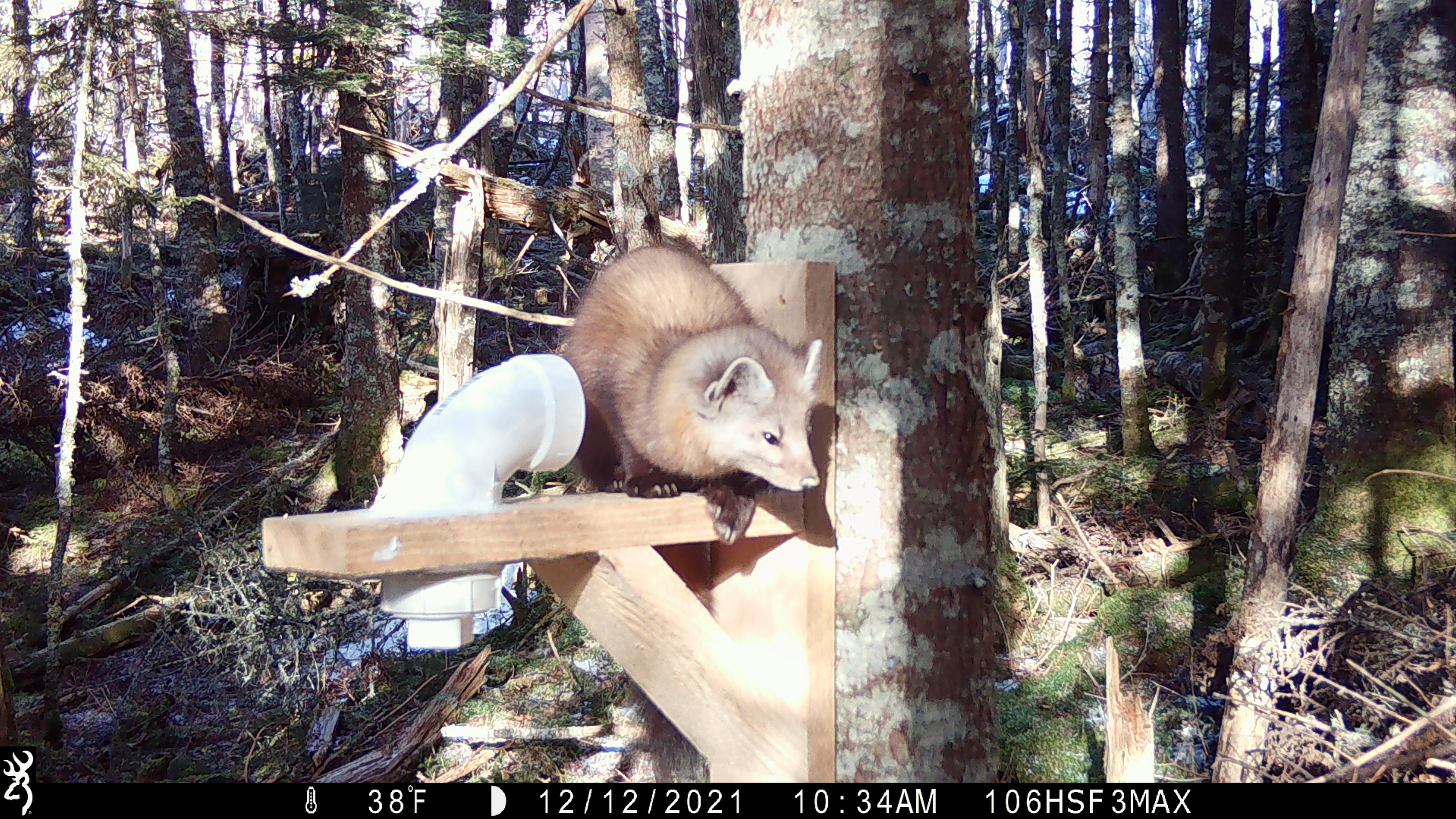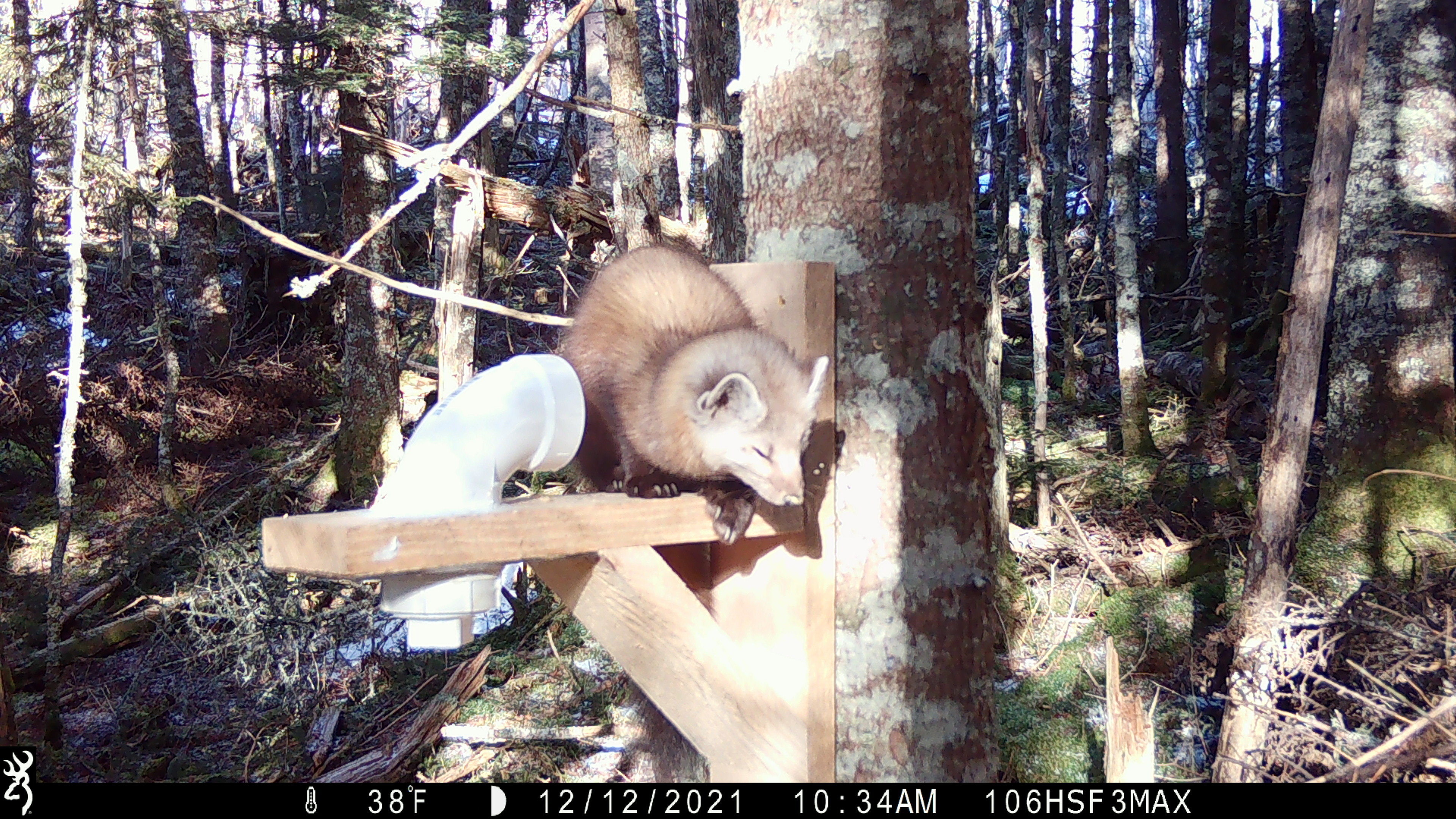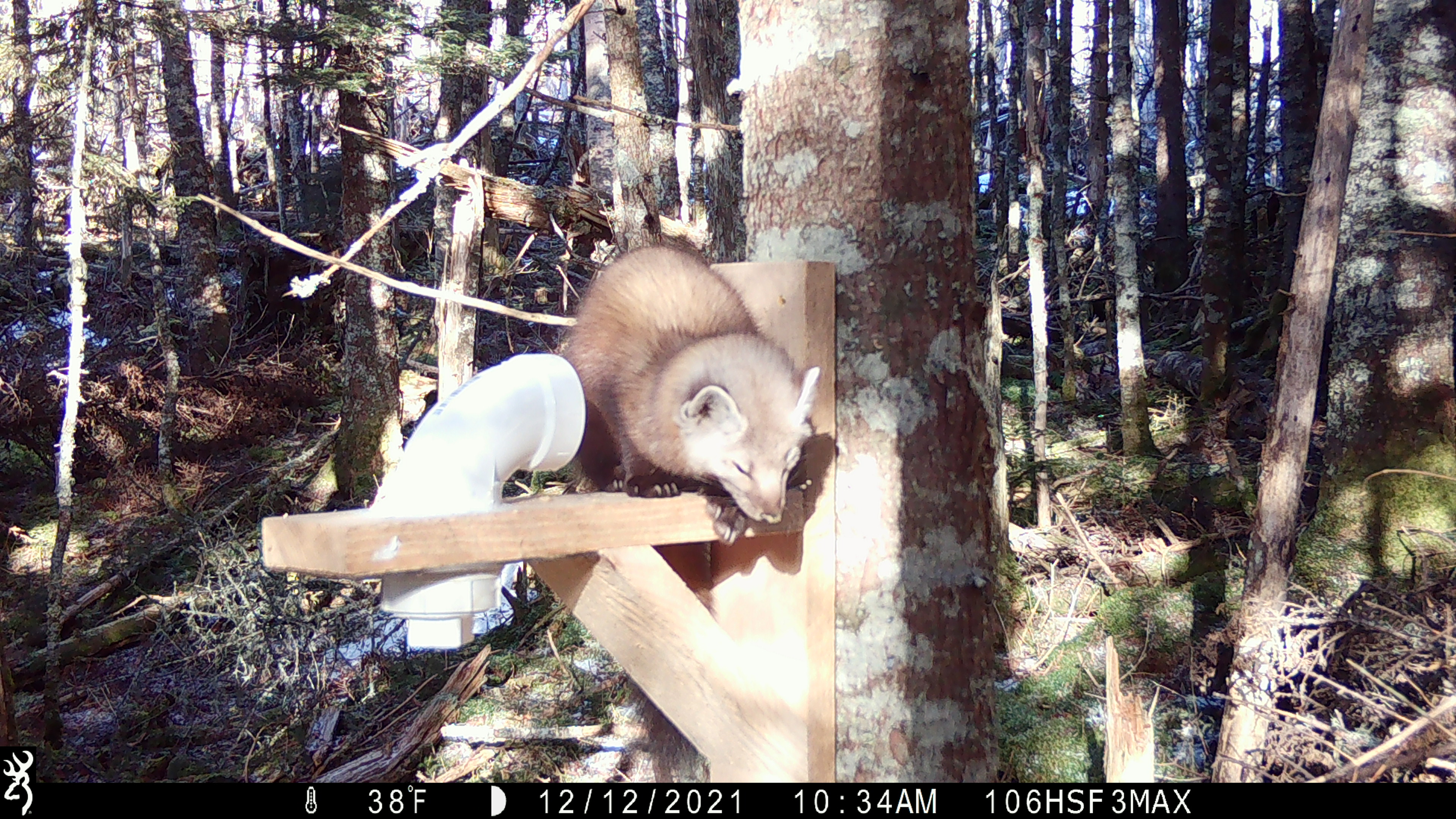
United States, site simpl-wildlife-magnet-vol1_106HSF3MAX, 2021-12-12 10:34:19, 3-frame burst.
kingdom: Animalia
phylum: Chordata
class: Mammalia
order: Carnivora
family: Mustelidae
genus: Martes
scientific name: Martes americana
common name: american marten